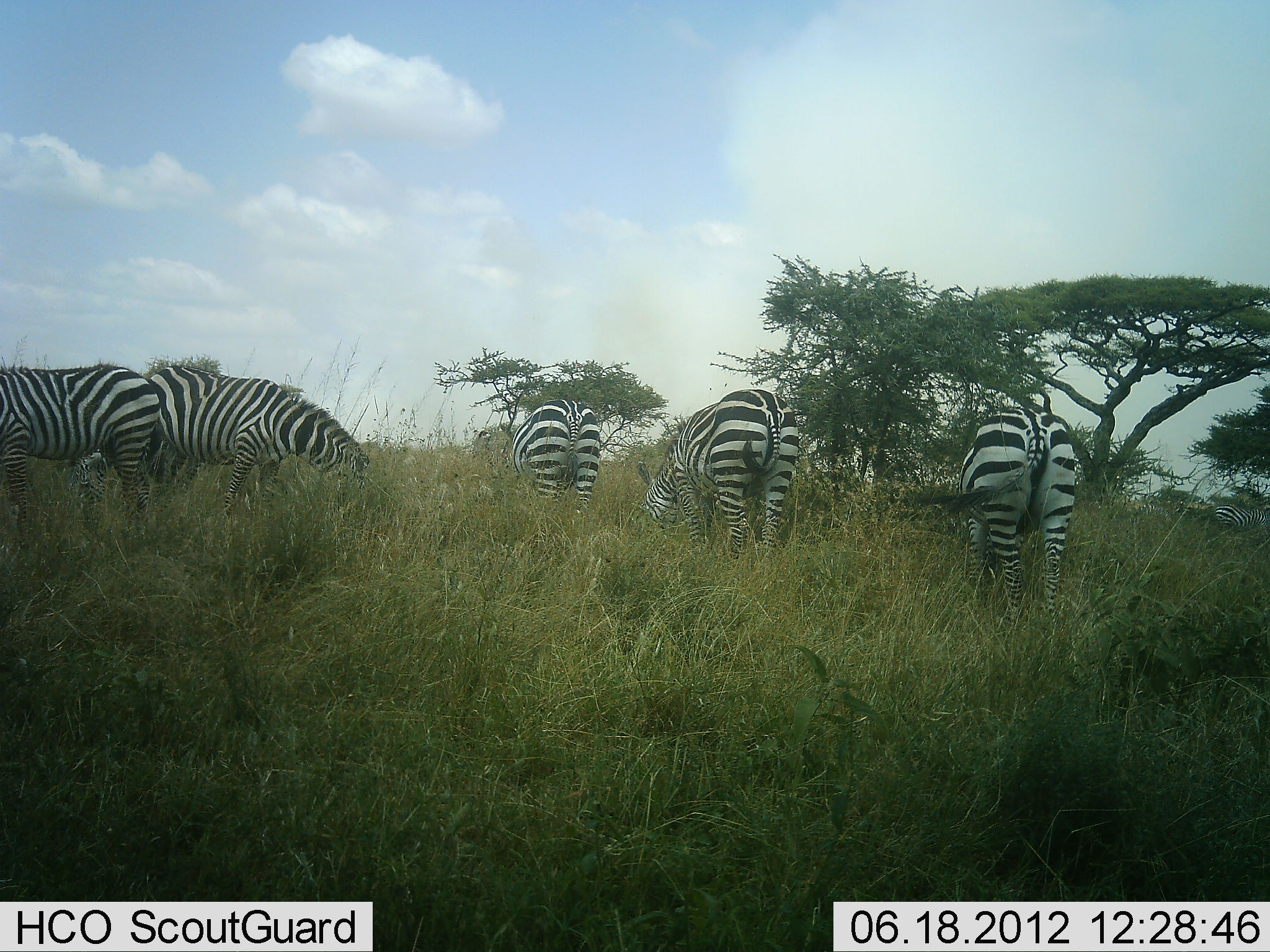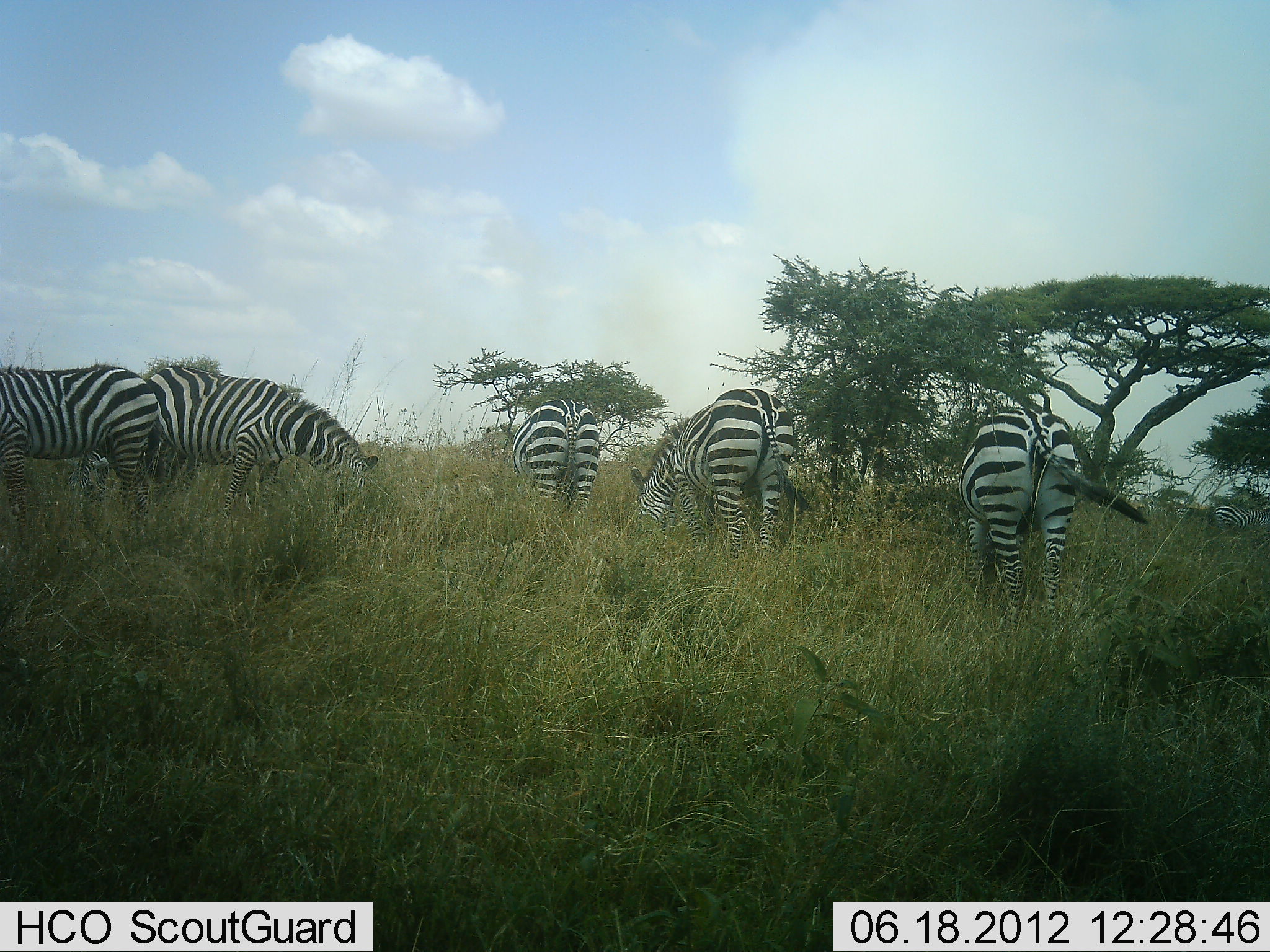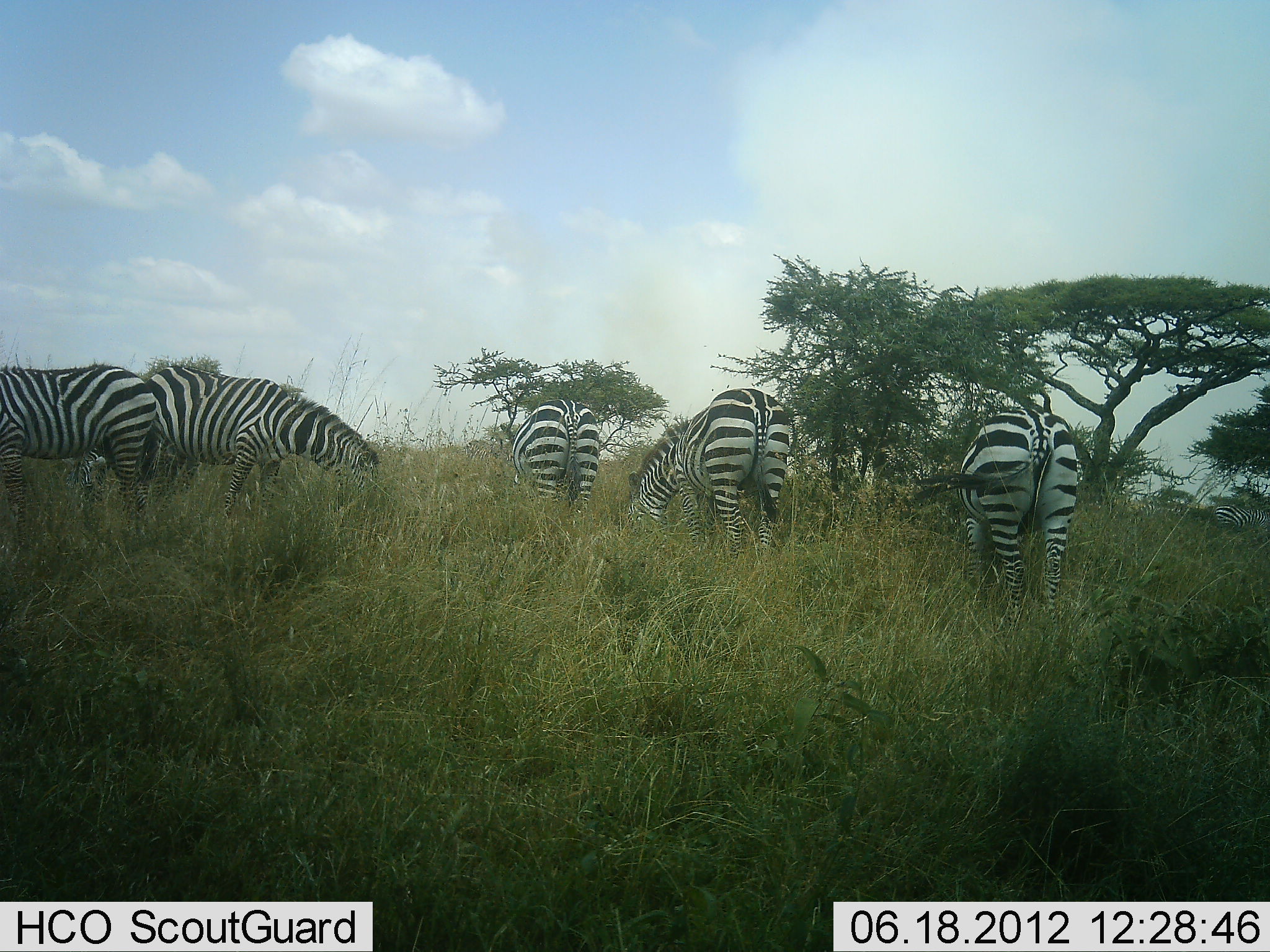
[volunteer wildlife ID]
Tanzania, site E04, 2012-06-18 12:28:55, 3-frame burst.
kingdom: Animalia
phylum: Chordata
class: Mammalia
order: Perissodactyla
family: Equidae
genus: Equus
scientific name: Equus quagga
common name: plains zebra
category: zebra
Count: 7.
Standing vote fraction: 20%.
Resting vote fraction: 0%.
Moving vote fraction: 0%.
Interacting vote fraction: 0%.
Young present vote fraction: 0%.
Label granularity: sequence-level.